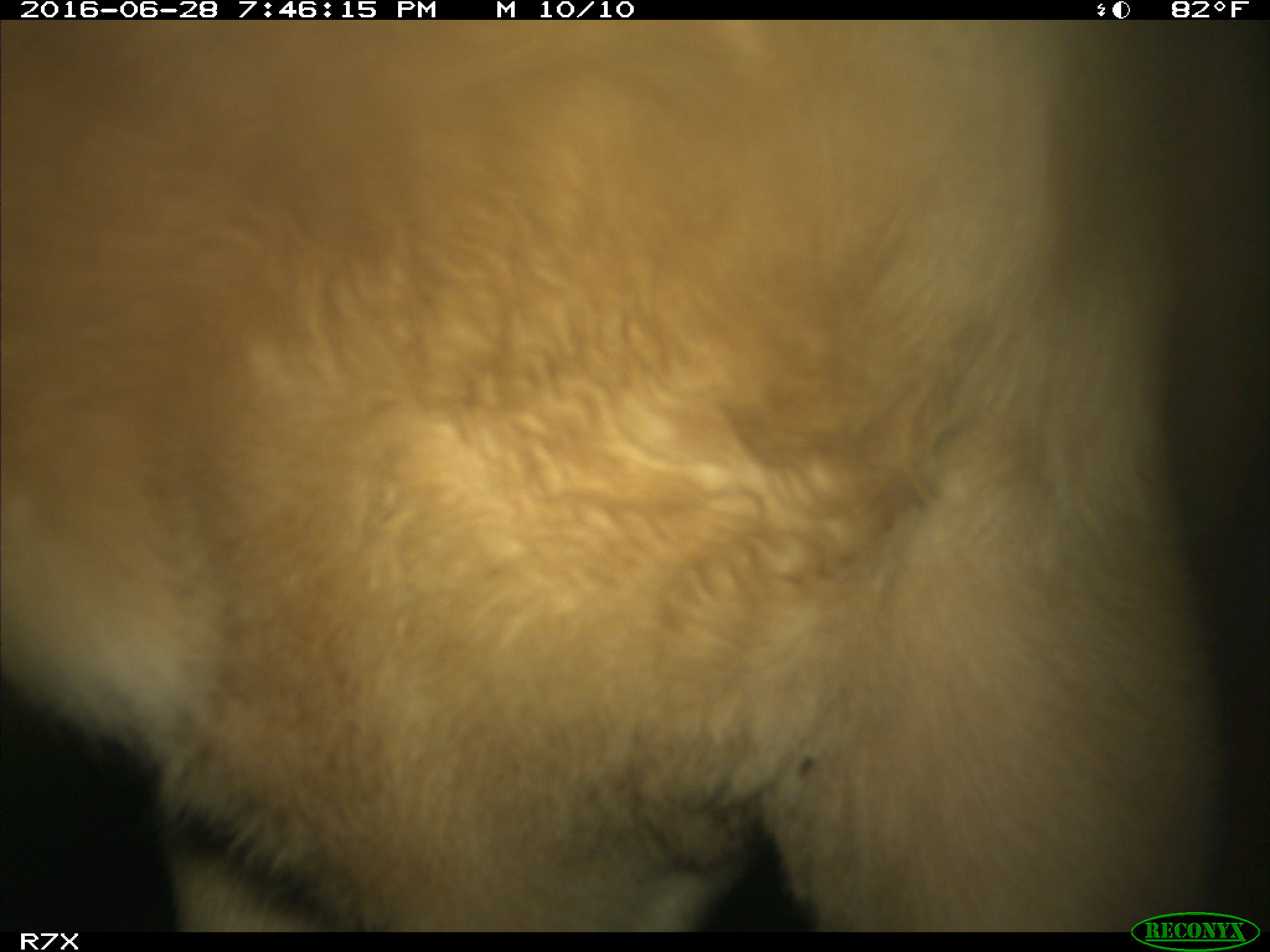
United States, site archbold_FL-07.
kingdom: Animalia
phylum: Chordata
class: Mammalia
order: Artiodactyla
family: Bovidae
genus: Bos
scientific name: Bos taurus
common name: domestic cow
Bos taurus (domestic cow).